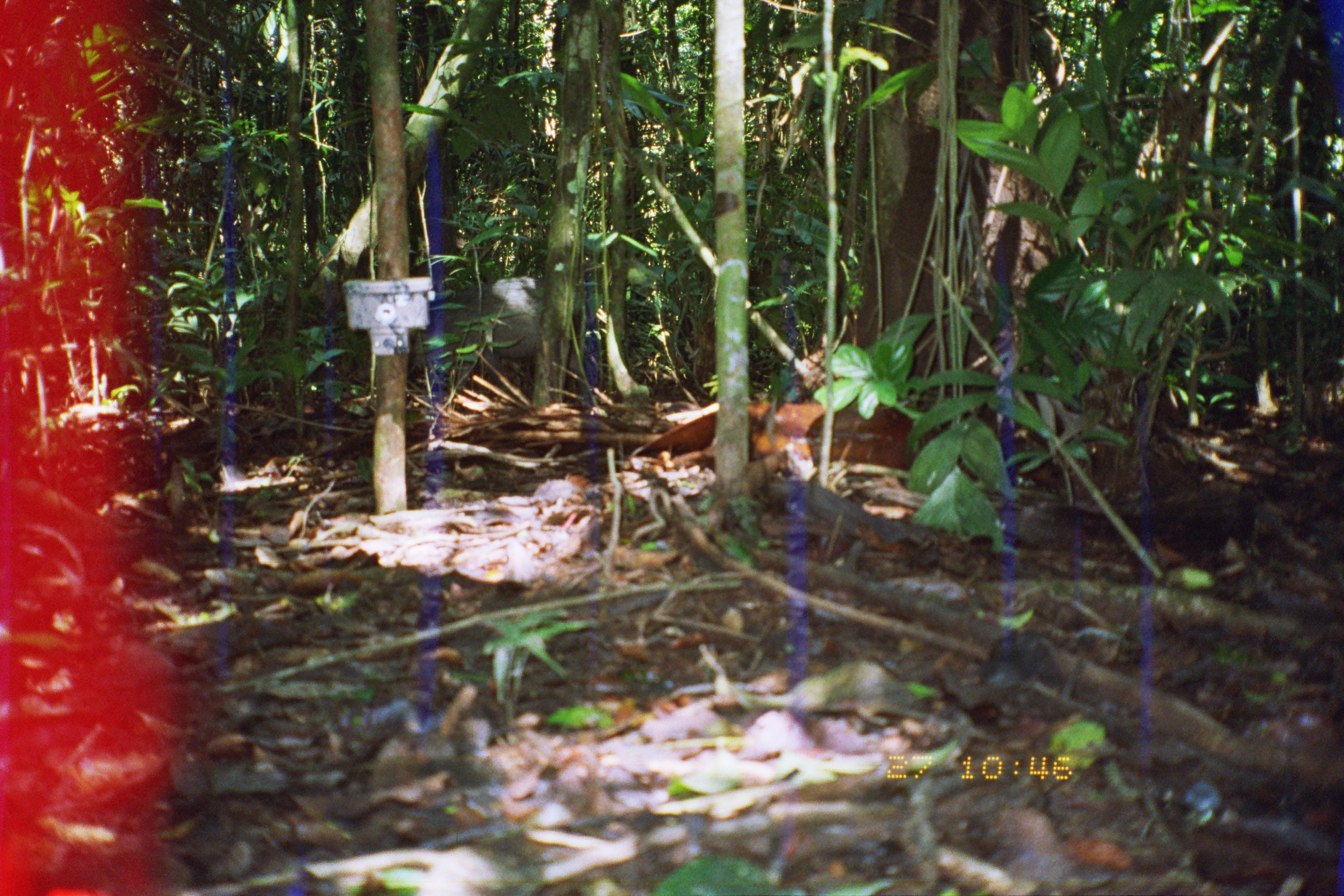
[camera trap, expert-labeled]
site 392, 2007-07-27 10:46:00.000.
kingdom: Animalia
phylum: Chordata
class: Mammalia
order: Artiodactyla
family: Tayassuidae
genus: Tayassu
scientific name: Tayassu pecari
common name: white-lipped peccary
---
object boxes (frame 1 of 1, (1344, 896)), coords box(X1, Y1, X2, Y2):
tayassu pecari: box(409, 273, 580, 393)